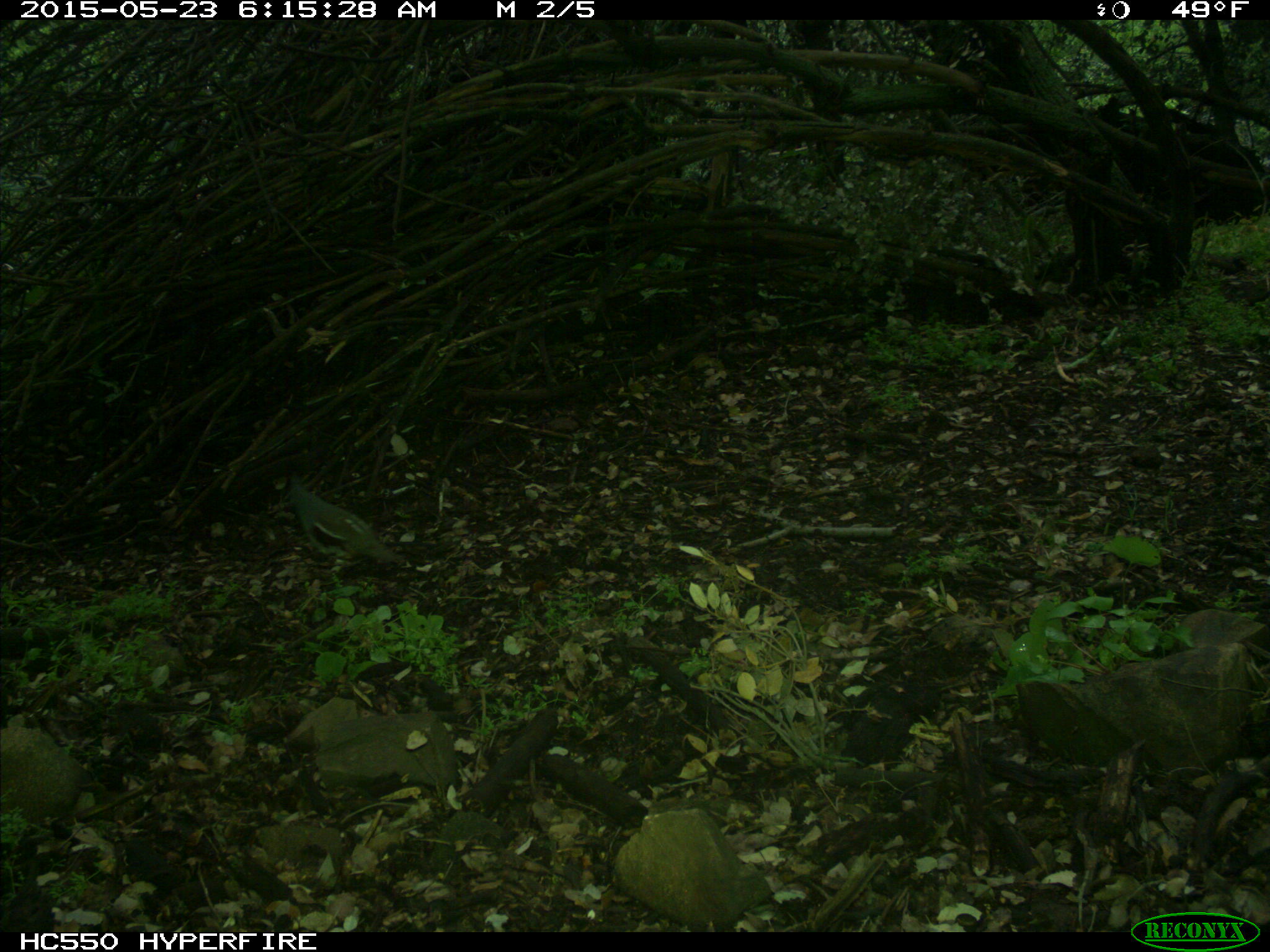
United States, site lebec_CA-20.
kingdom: Animalia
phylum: Chordata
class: Aves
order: Galliformes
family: Odontophoridae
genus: Callipepla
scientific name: Callipepla californica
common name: california quail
Callipepla californica (california quail).